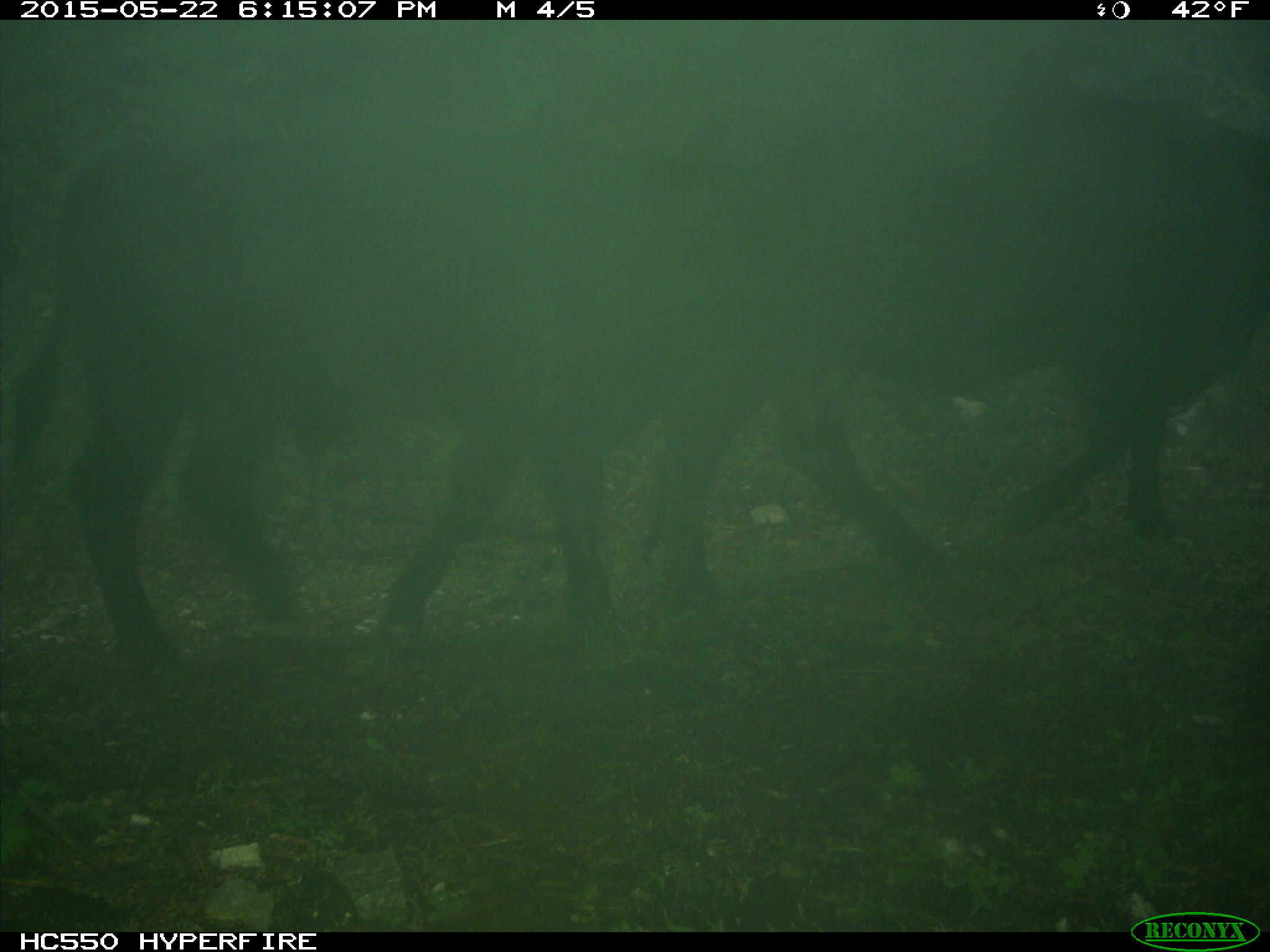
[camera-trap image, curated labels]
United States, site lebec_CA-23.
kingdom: Animalia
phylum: Chordata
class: Mammalia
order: Artiodactyla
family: Bovidae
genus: Bos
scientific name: Bos taurus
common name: domestic cow